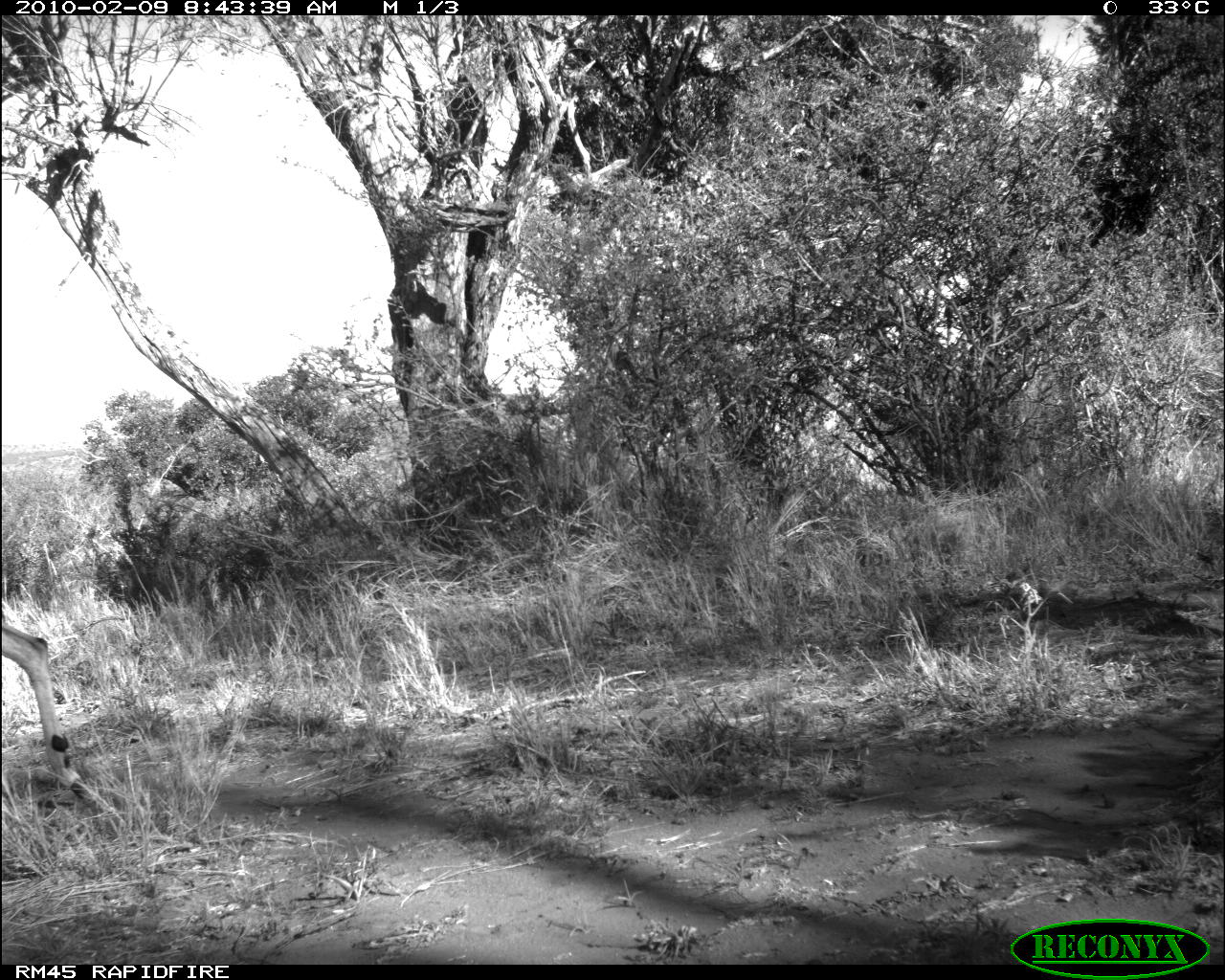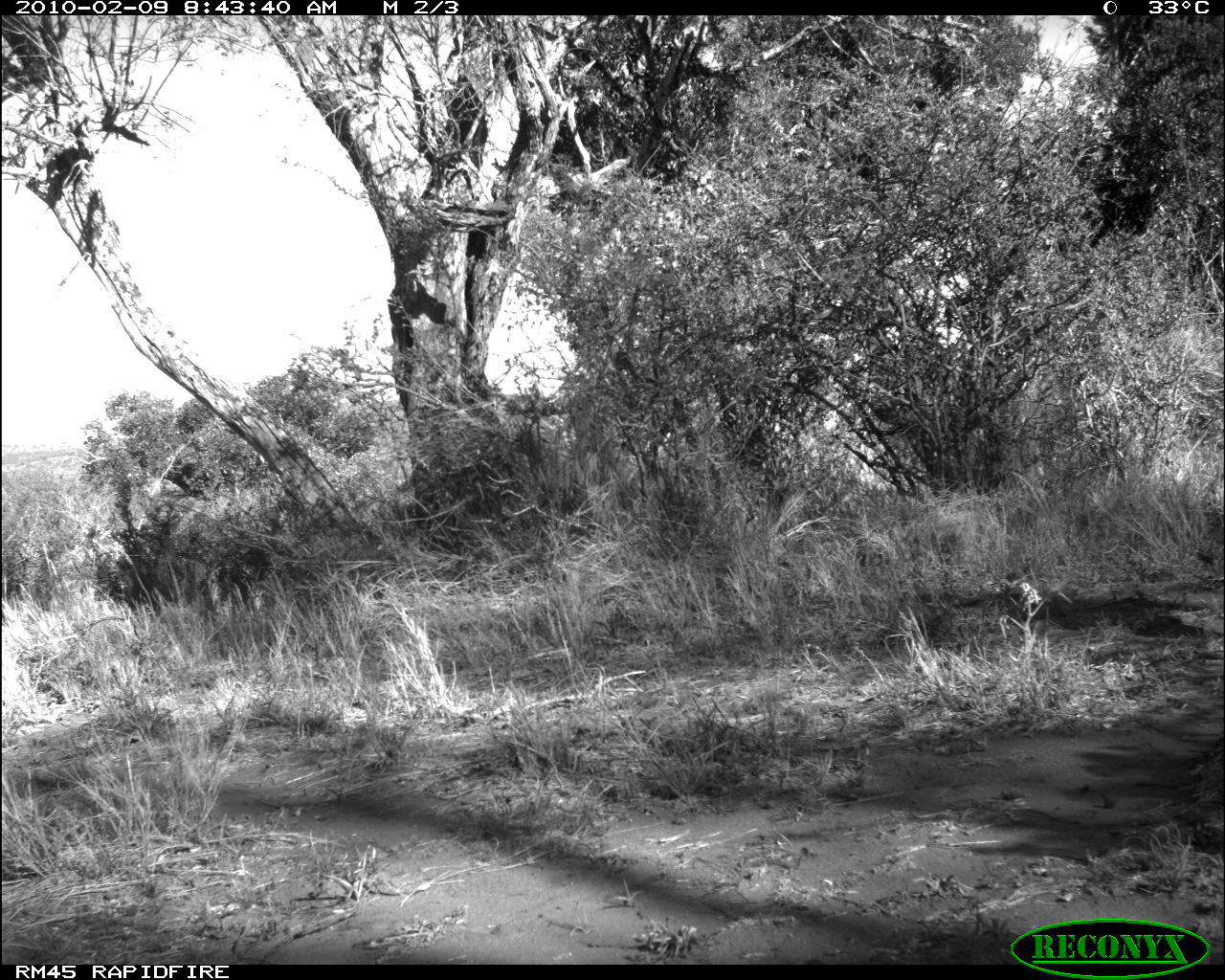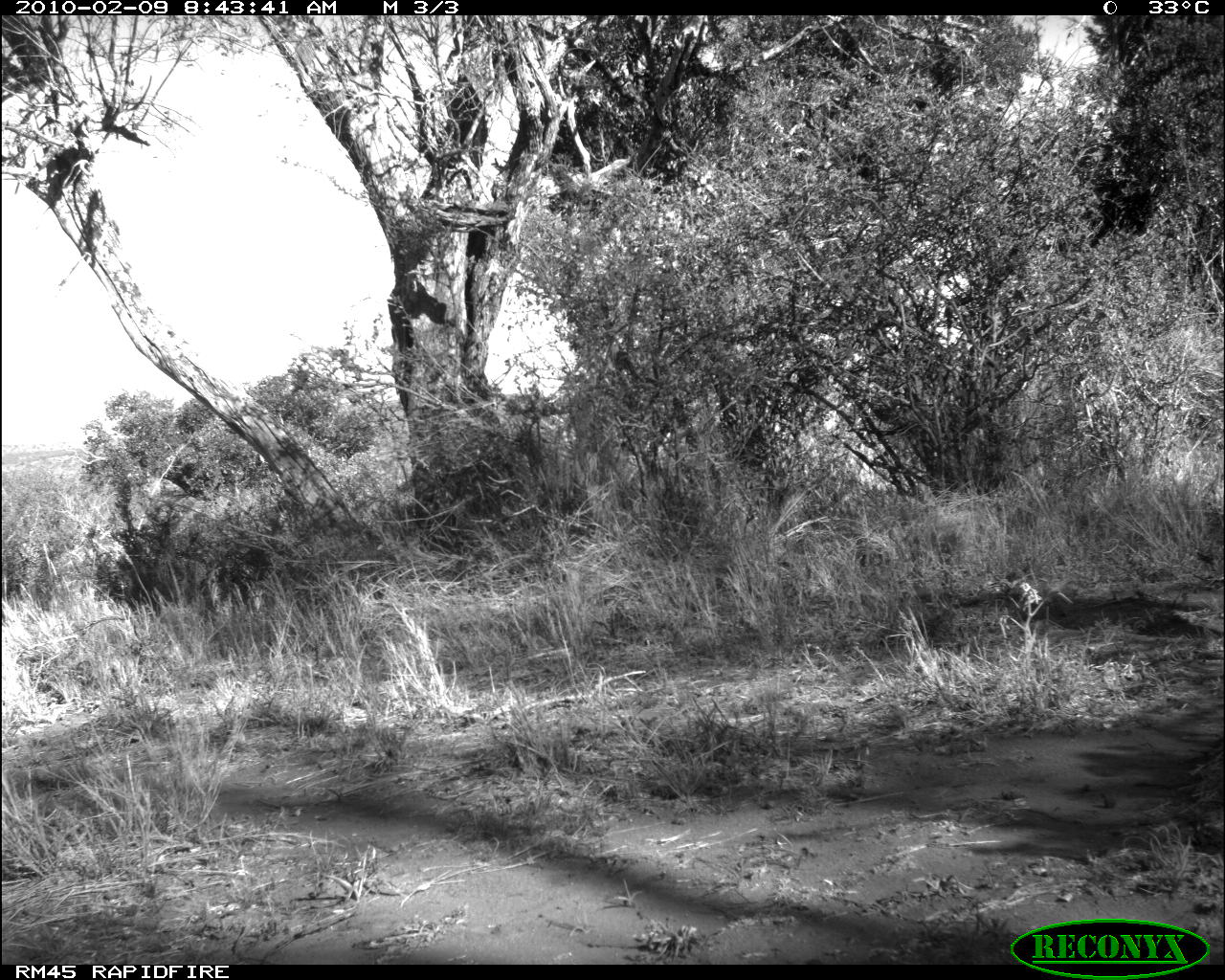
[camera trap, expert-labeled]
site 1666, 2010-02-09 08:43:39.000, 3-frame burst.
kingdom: Animalia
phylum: Chordata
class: Mammalia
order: Artiodactyla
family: Bovidae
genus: Aepyceros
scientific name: Aepyceros melampus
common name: impala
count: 1